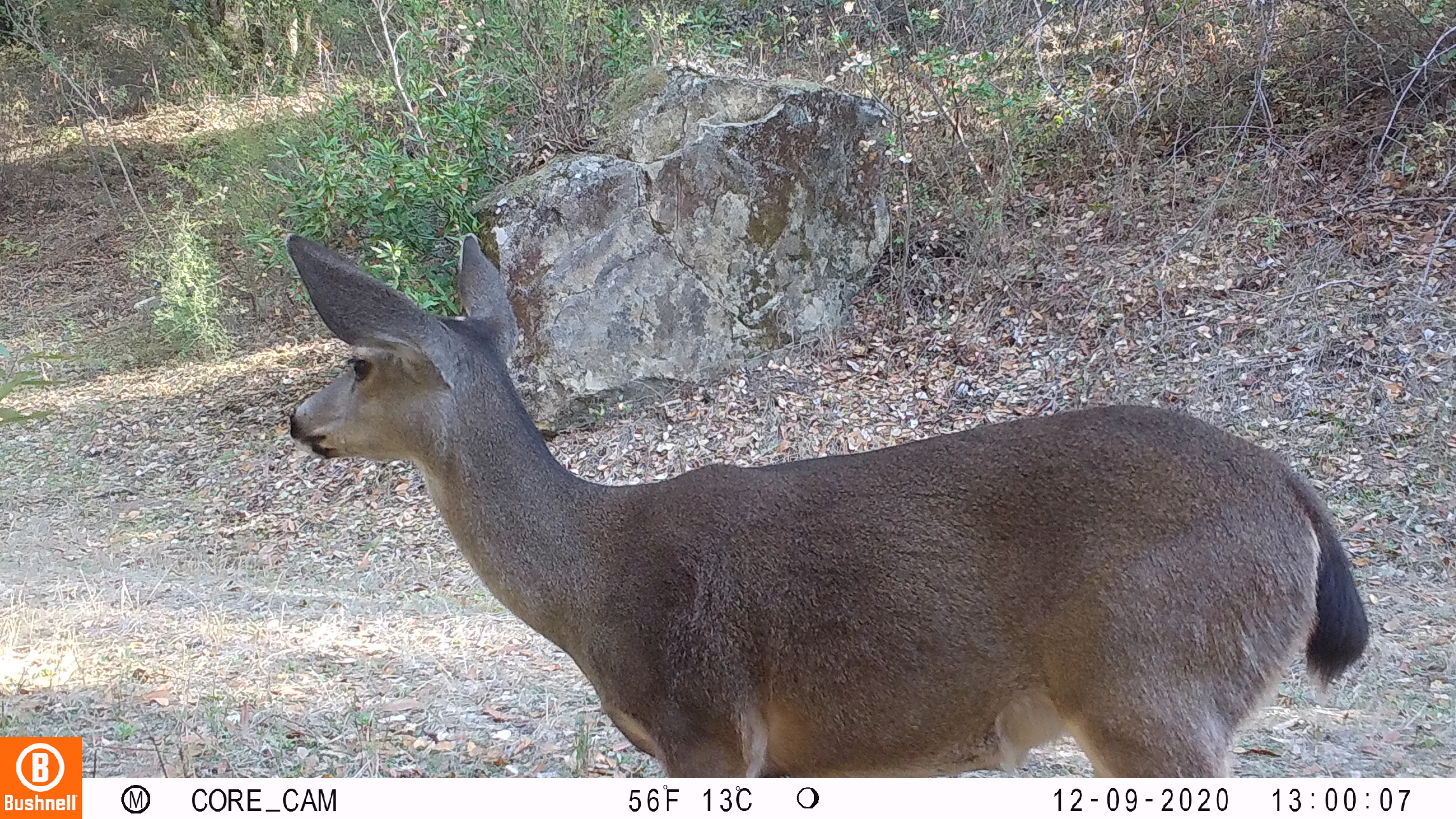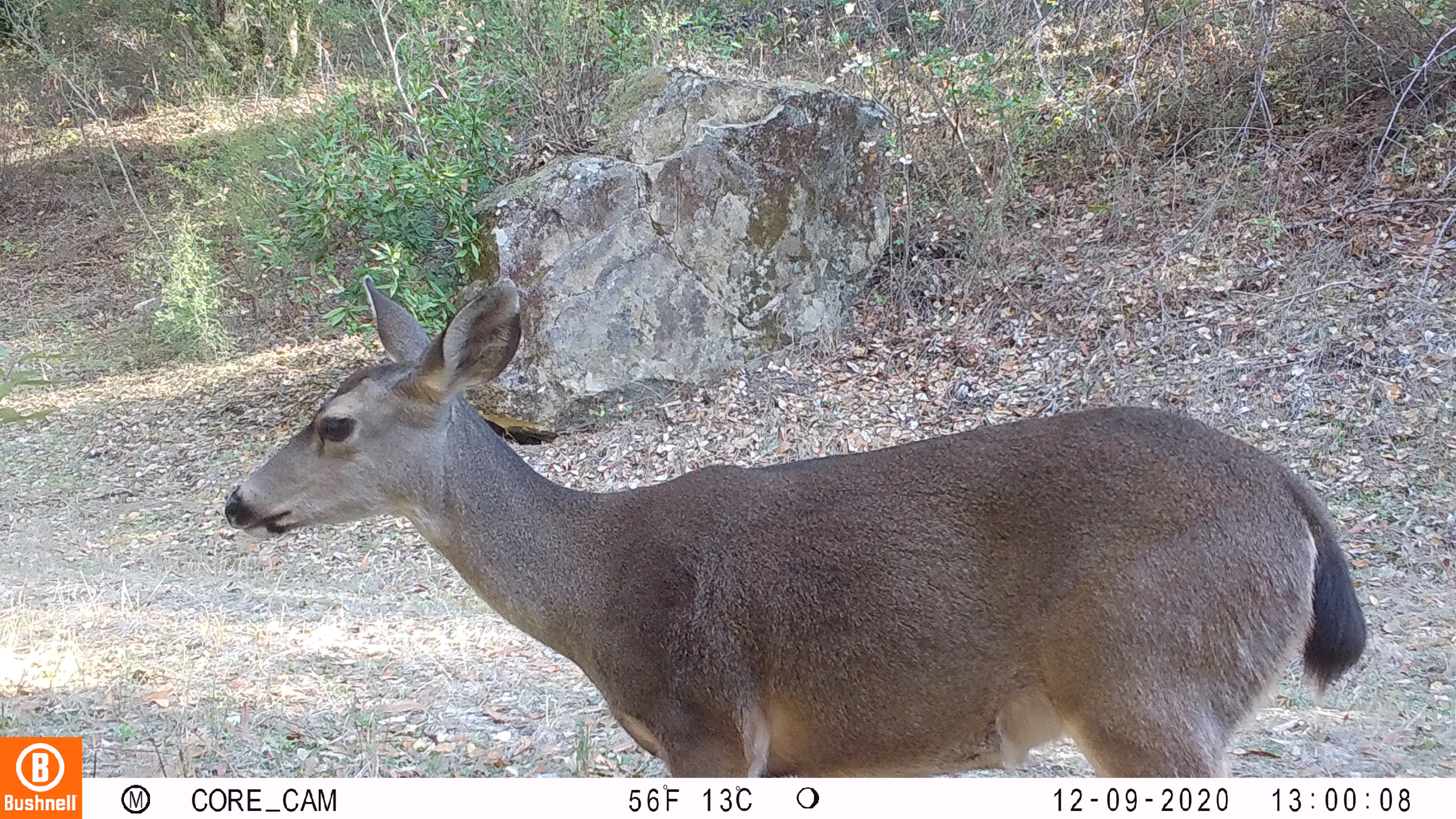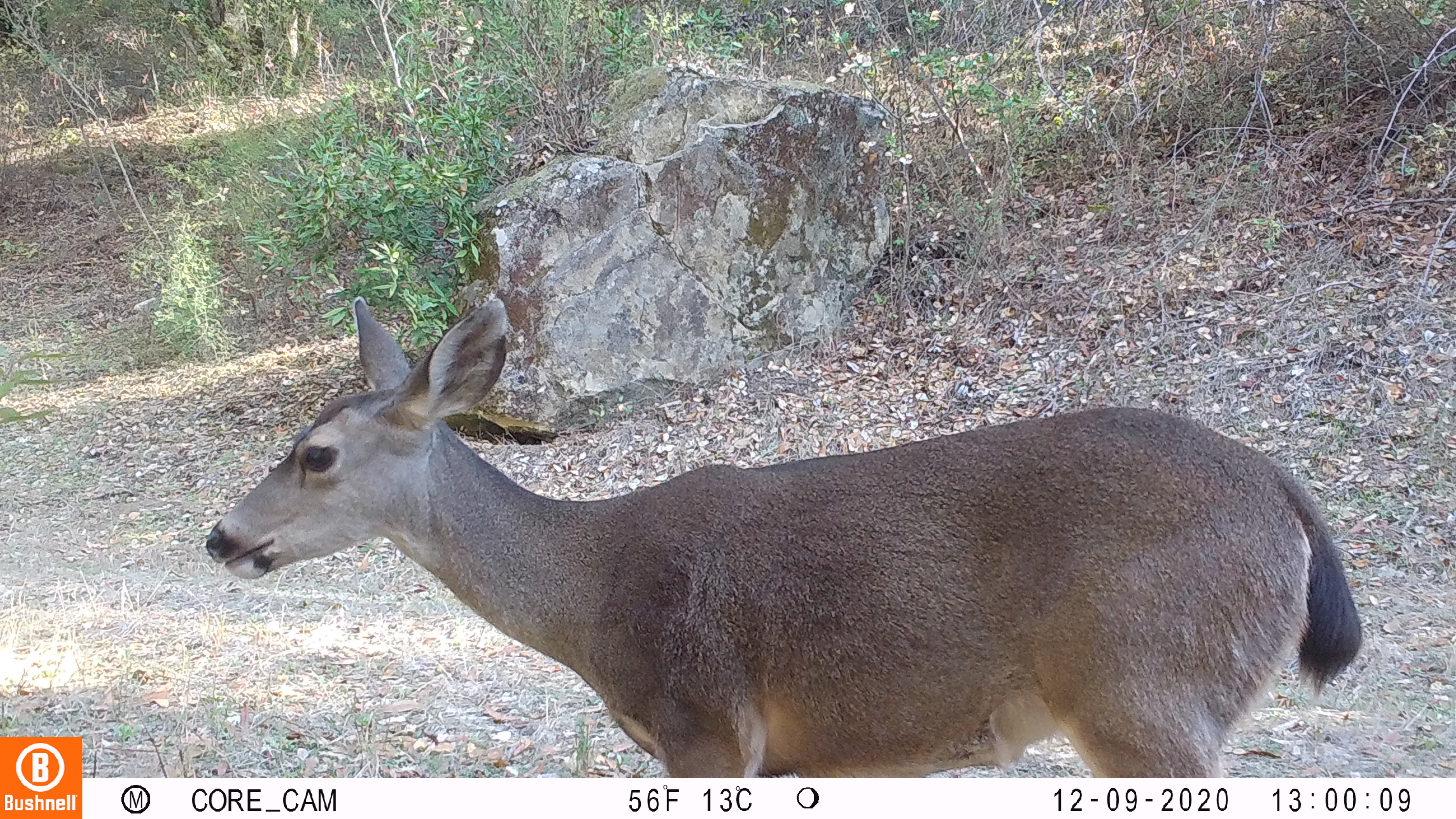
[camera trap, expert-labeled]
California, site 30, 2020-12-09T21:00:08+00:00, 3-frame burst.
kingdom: Animalia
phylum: Chordata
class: Mammalia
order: Artiodactyla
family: Cervidae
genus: Odocoileus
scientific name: Odocoileus hemionus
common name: mule deer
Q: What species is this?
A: Mule deer (Odocoileus hemionus).